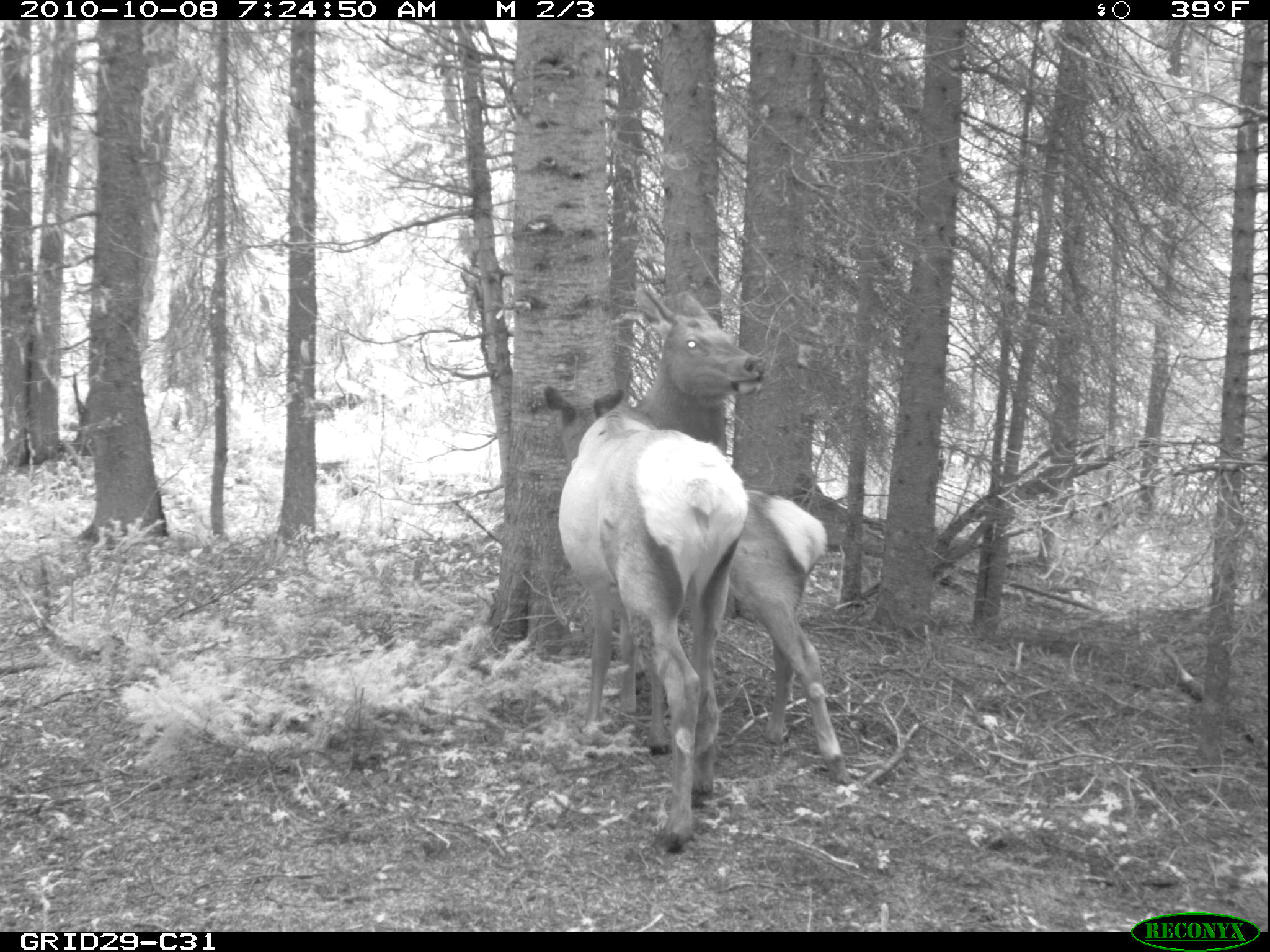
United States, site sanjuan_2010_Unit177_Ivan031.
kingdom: Animalia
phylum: Chordata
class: Mammalia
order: Artiodactyla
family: Cervidae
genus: Cervus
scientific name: Cervus elaphus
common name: red deer